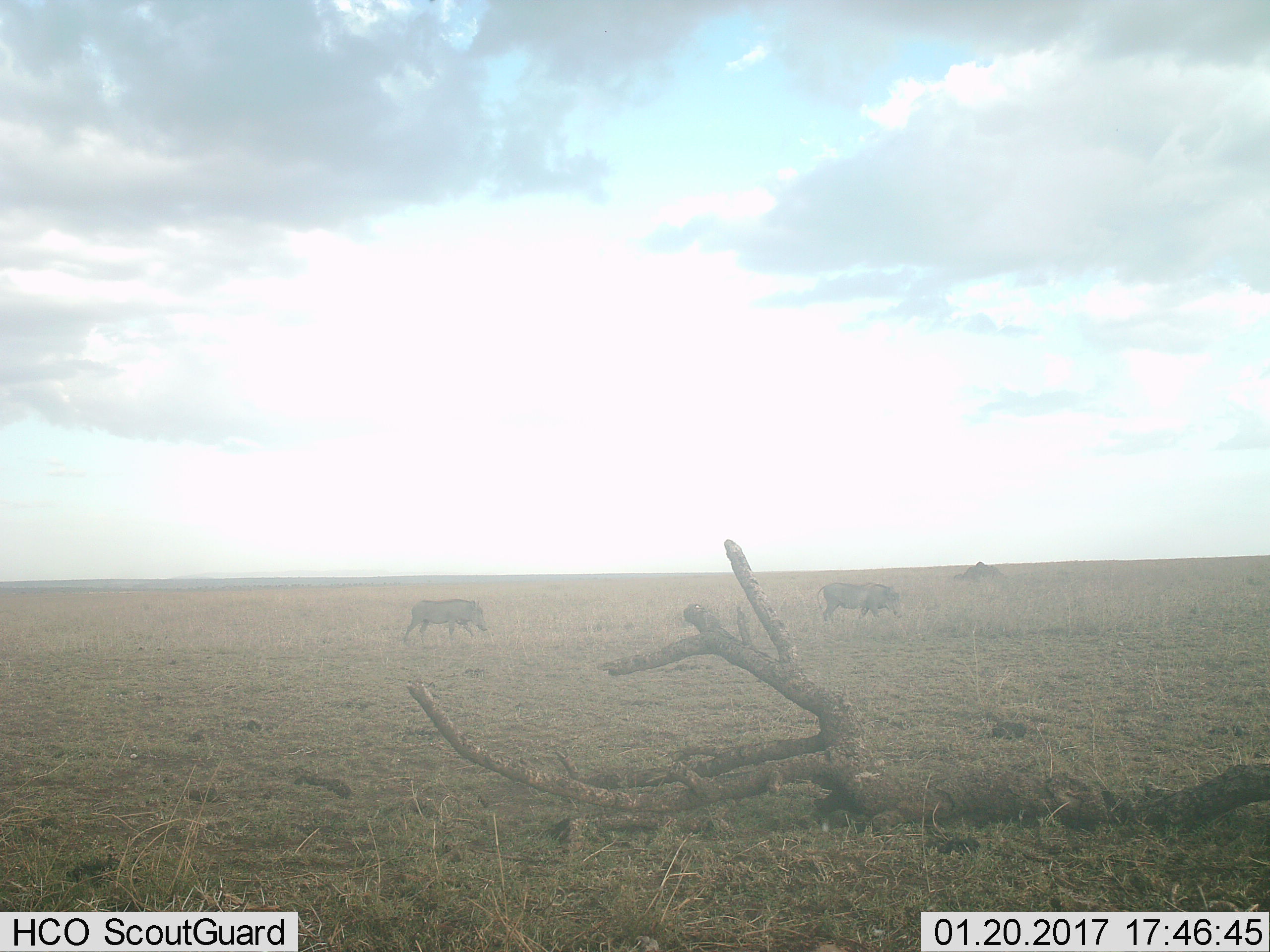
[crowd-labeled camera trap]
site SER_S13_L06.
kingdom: Animalia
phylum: Chordata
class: Mammalia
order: Artiodactyla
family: Suidae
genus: Phacochoerus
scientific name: Phacochoerus africanus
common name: warthog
Warthog (Phacochoerus africanus), count 2. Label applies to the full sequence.